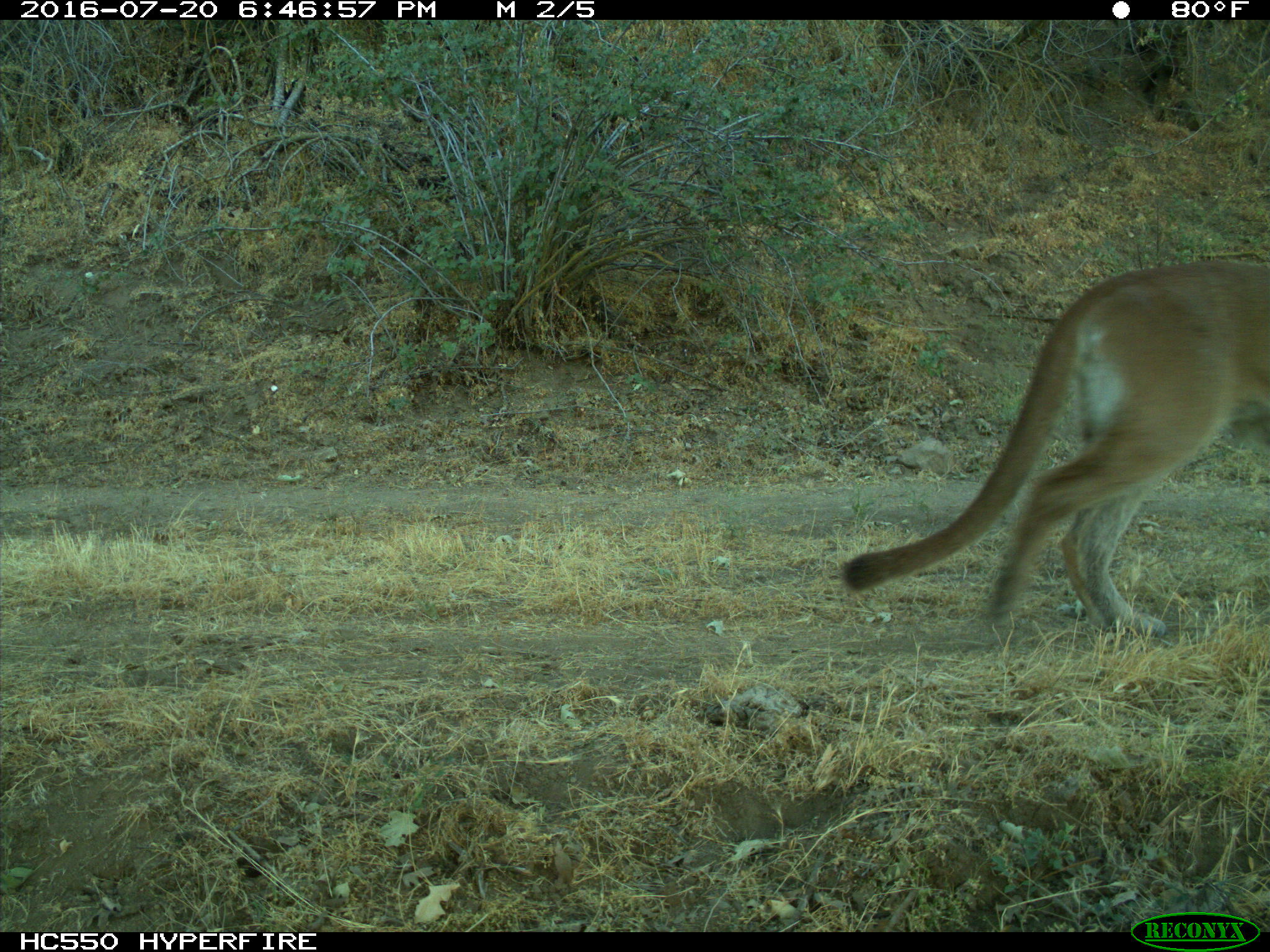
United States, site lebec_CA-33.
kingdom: Animalia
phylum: Chordata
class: Mammalia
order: Carnivora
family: Felidae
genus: Puma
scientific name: Puma concolor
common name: mountain lion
Puma concolor (mountain lion).